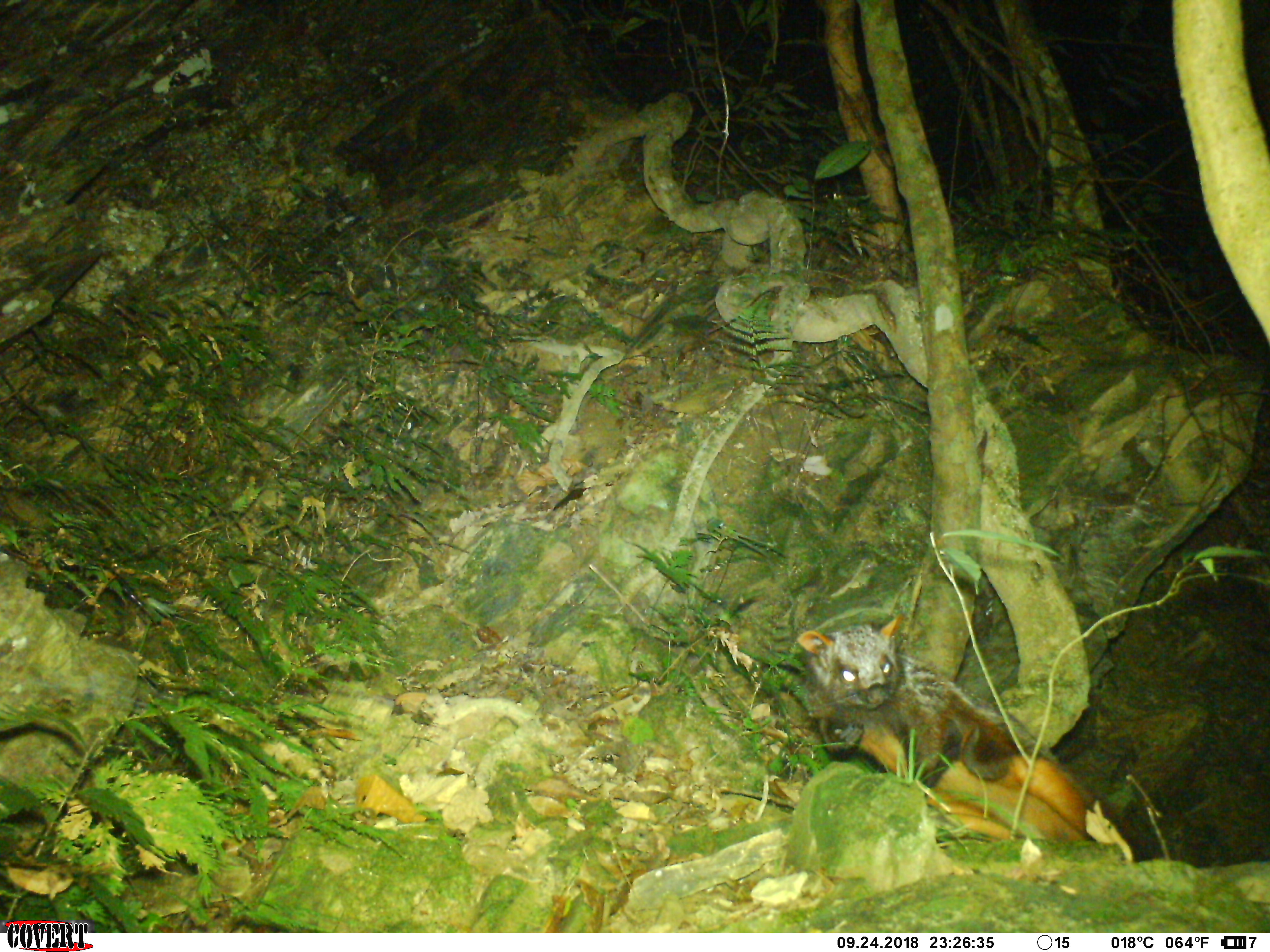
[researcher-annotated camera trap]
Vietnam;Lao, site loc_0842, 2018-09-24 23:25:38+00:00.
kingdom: Animalia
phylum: Chordata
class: Mammalia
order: Rodentia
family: Sciuridae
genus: Petaurista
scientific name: Petaurista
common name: giant flying squirrel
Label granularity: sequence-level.